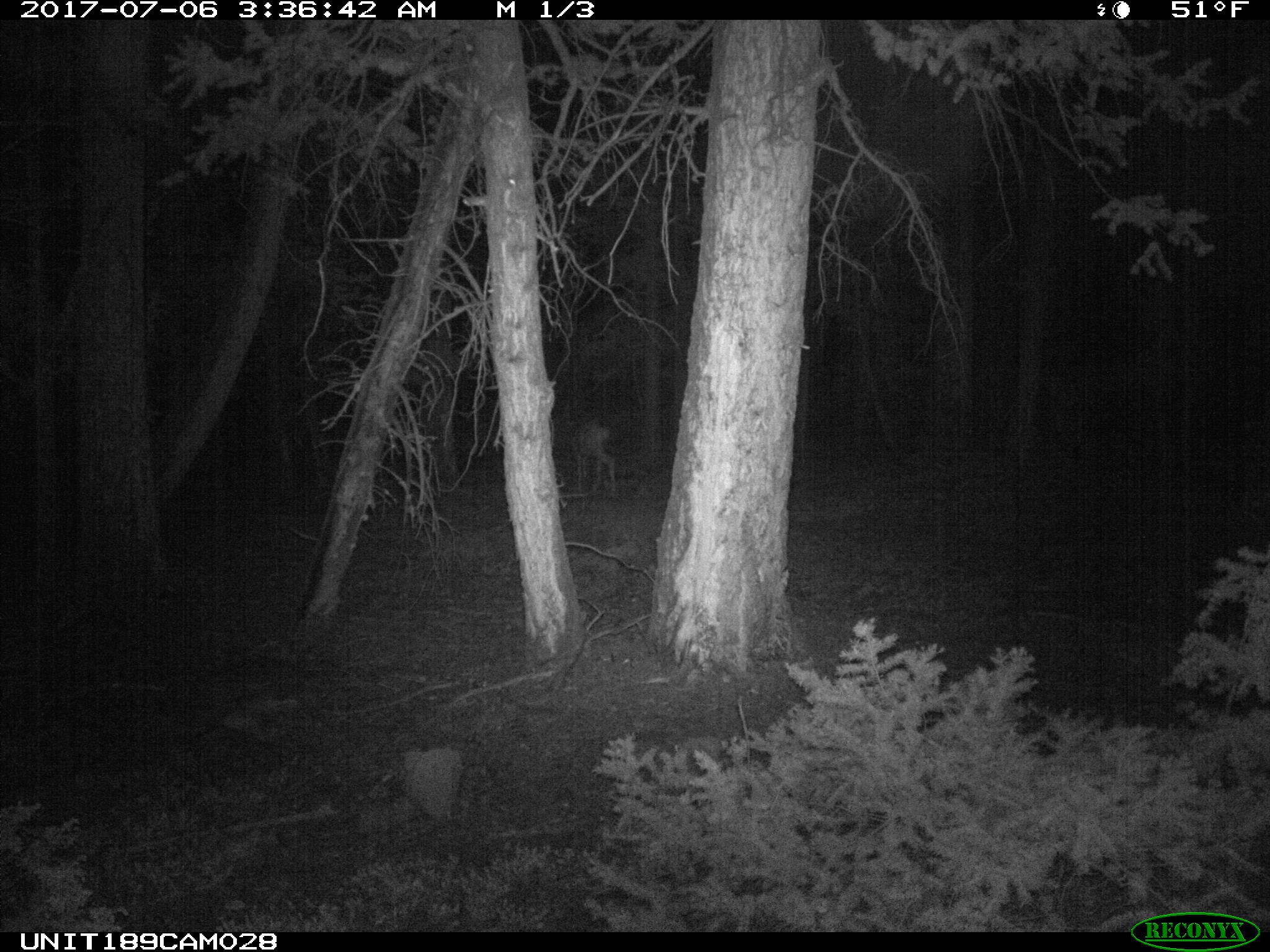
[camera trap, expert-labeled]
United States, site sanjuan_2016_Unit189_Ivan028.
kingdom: Animalia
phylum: Chordata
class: Mammalia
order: Artiodactyla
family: Cervidae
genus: Odocoileus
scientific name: Odocoileus hemionus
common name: mule deer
Odocoileus hemionus (mule deer).